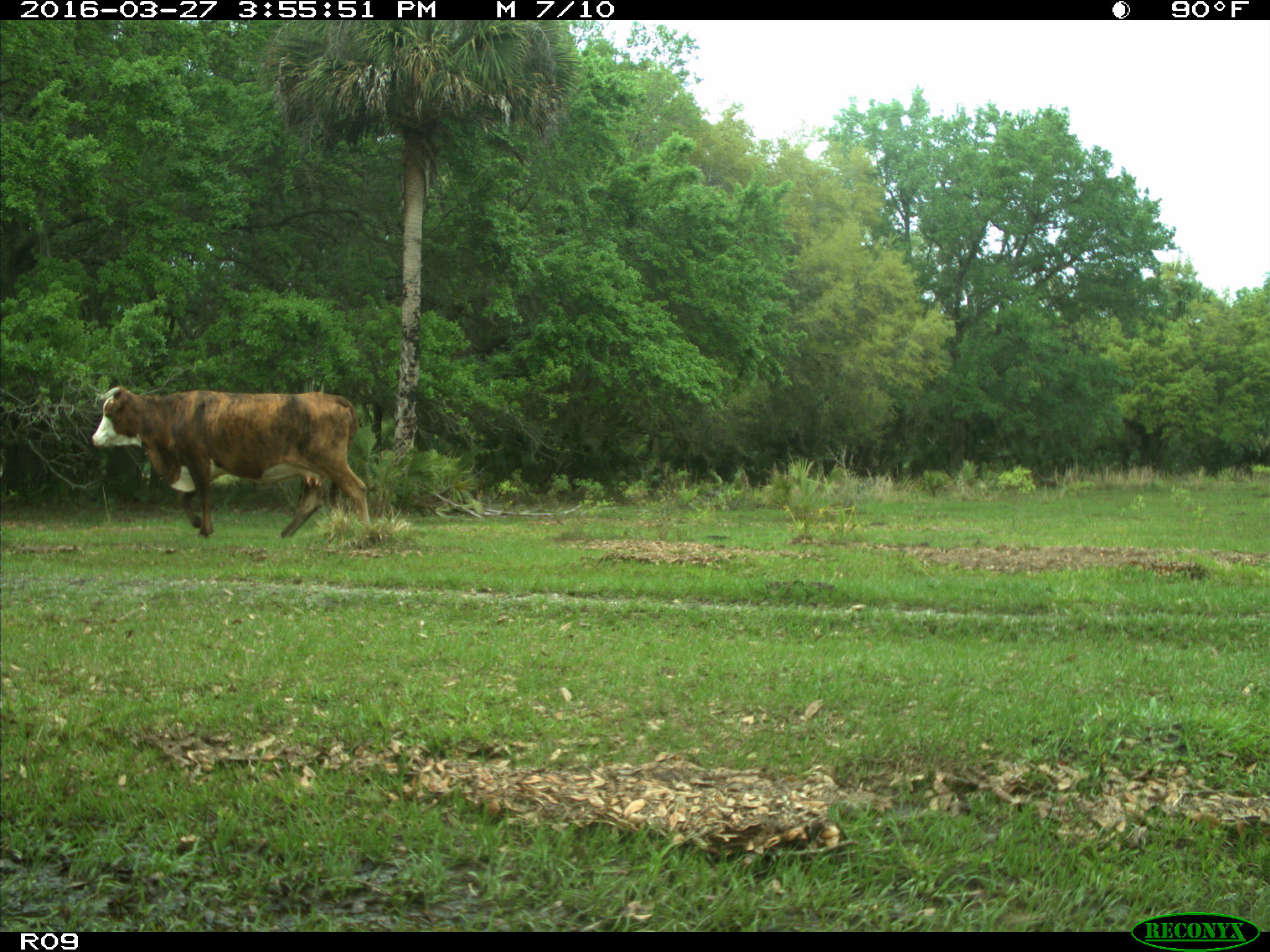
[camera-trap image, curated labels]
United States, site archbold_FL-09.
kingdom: Animalia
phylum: Chordata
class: Mammalia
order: Artiodactyla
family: Bovidae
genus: Bos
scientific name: Bos taurus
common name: domestic cow